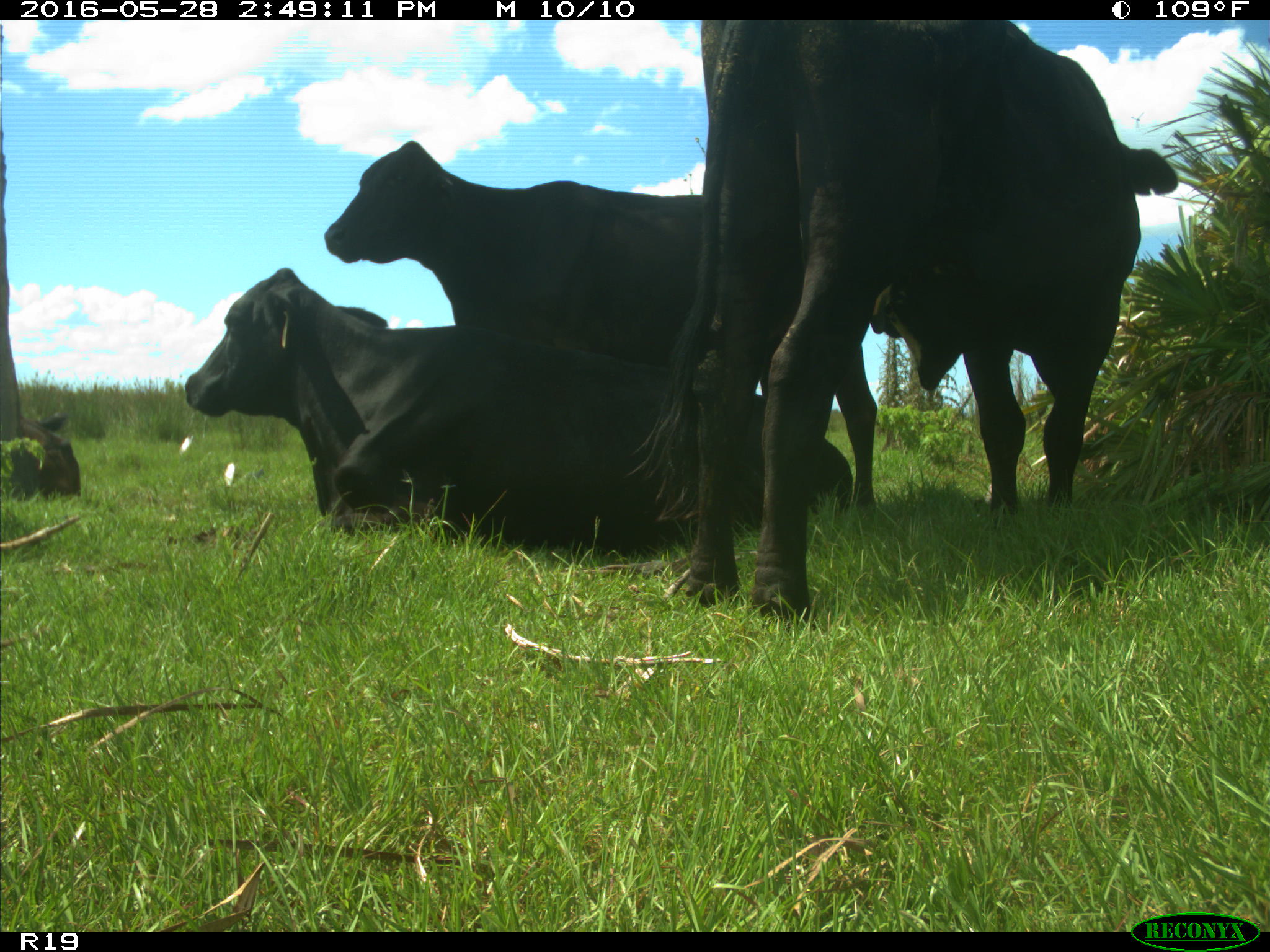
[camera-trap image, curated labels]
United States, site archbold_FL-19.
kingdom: Animalia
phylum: Chordata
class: Mammalia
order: Artiodactyla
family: Bovidae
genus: Bos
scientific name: Bos taurus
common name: domestic cow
Bos taurus (domestic cow).